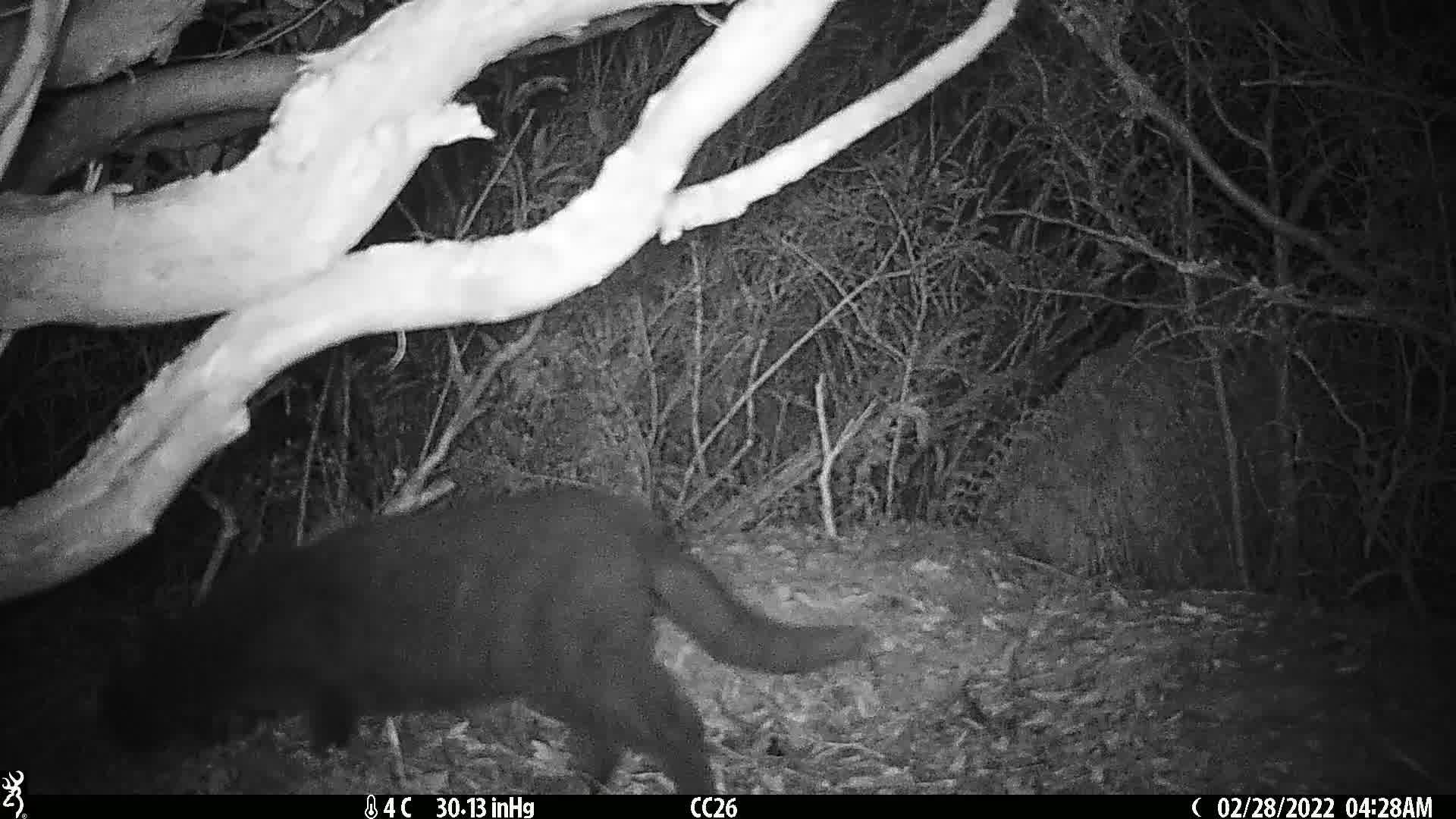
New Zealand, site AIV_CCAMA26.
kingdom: Animalia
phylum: Chordata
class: Mammalia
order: Carnivora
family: Felidae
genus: Felis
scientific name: Felis catus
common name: domestic cat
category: cat